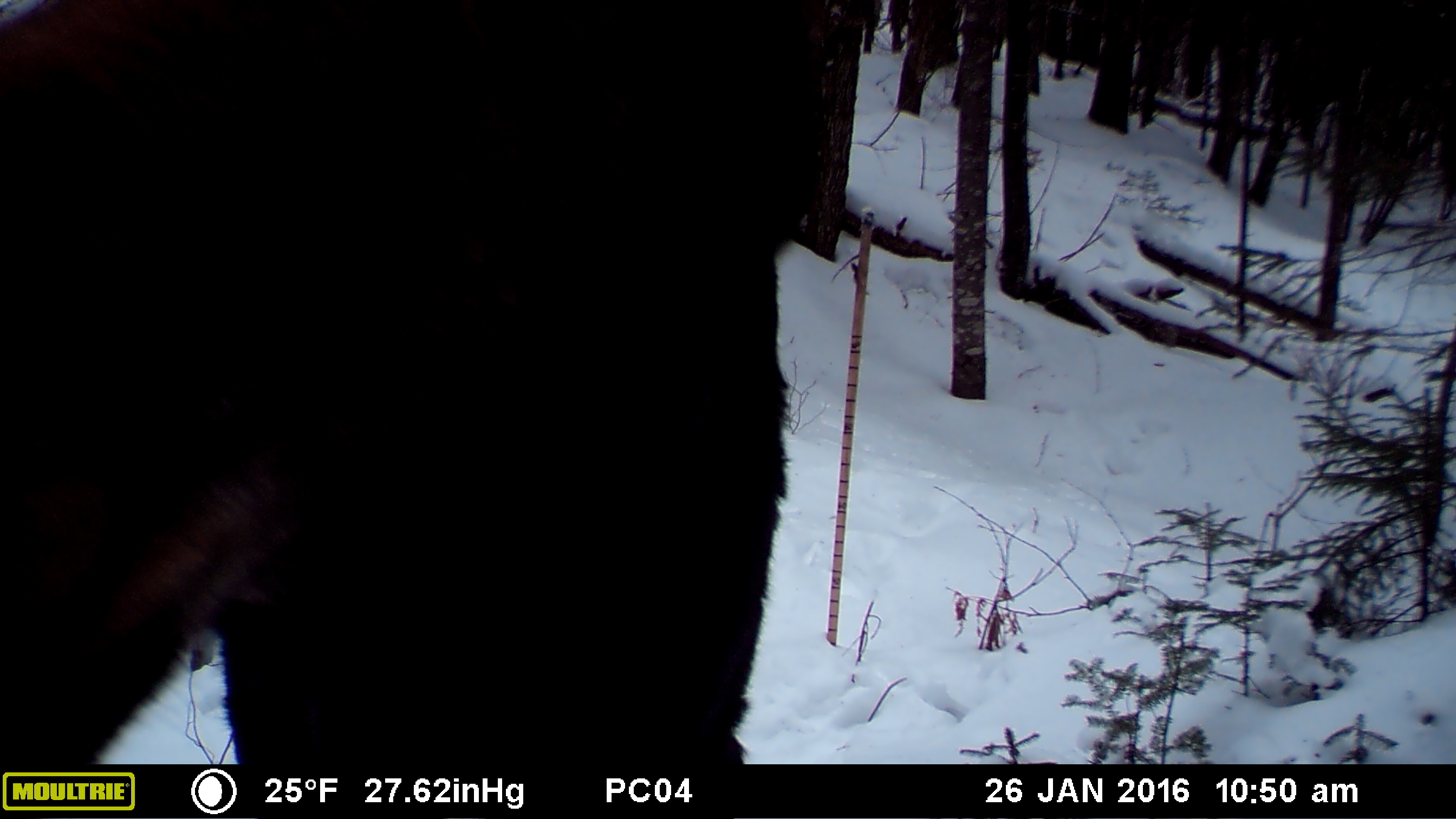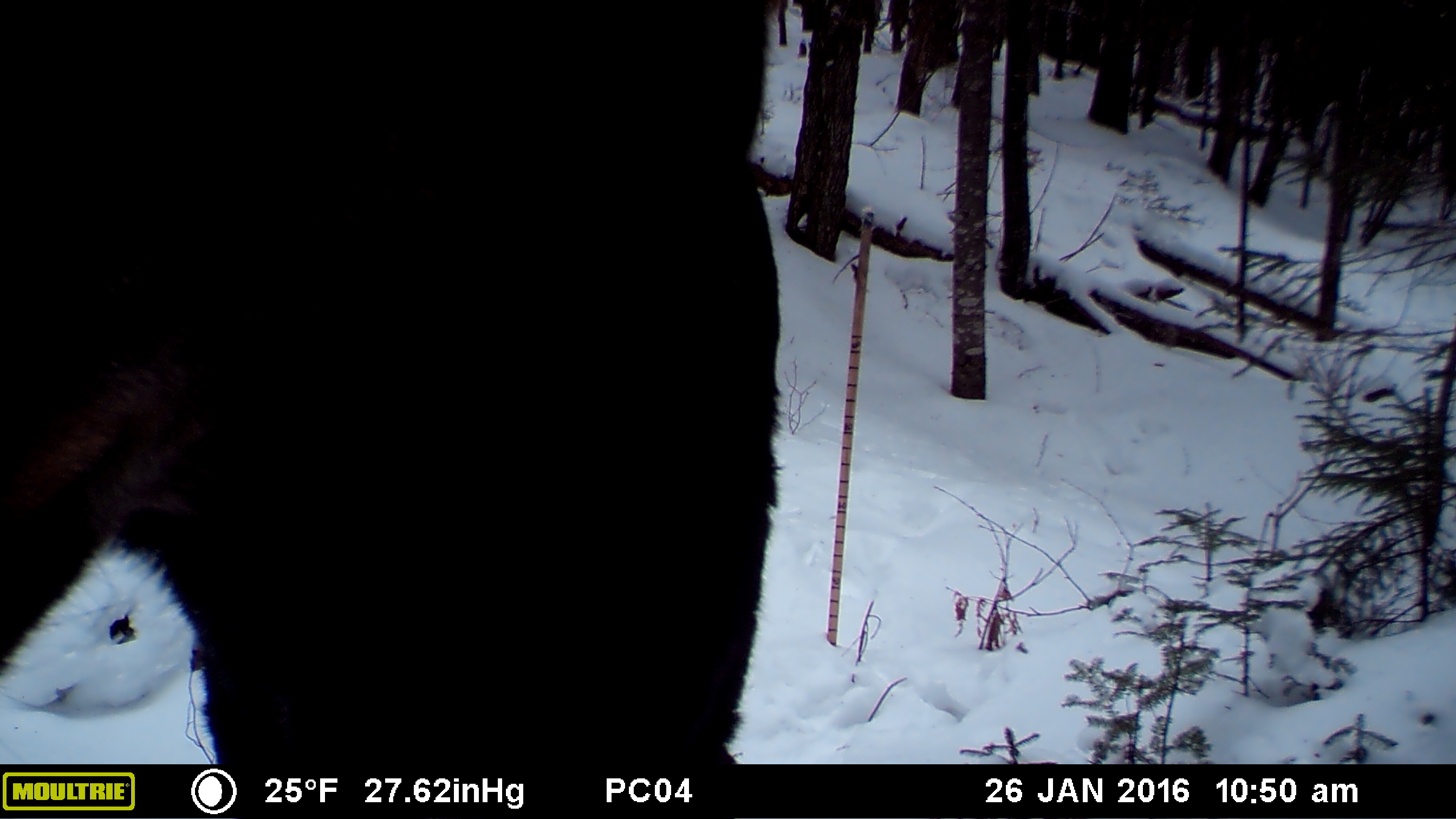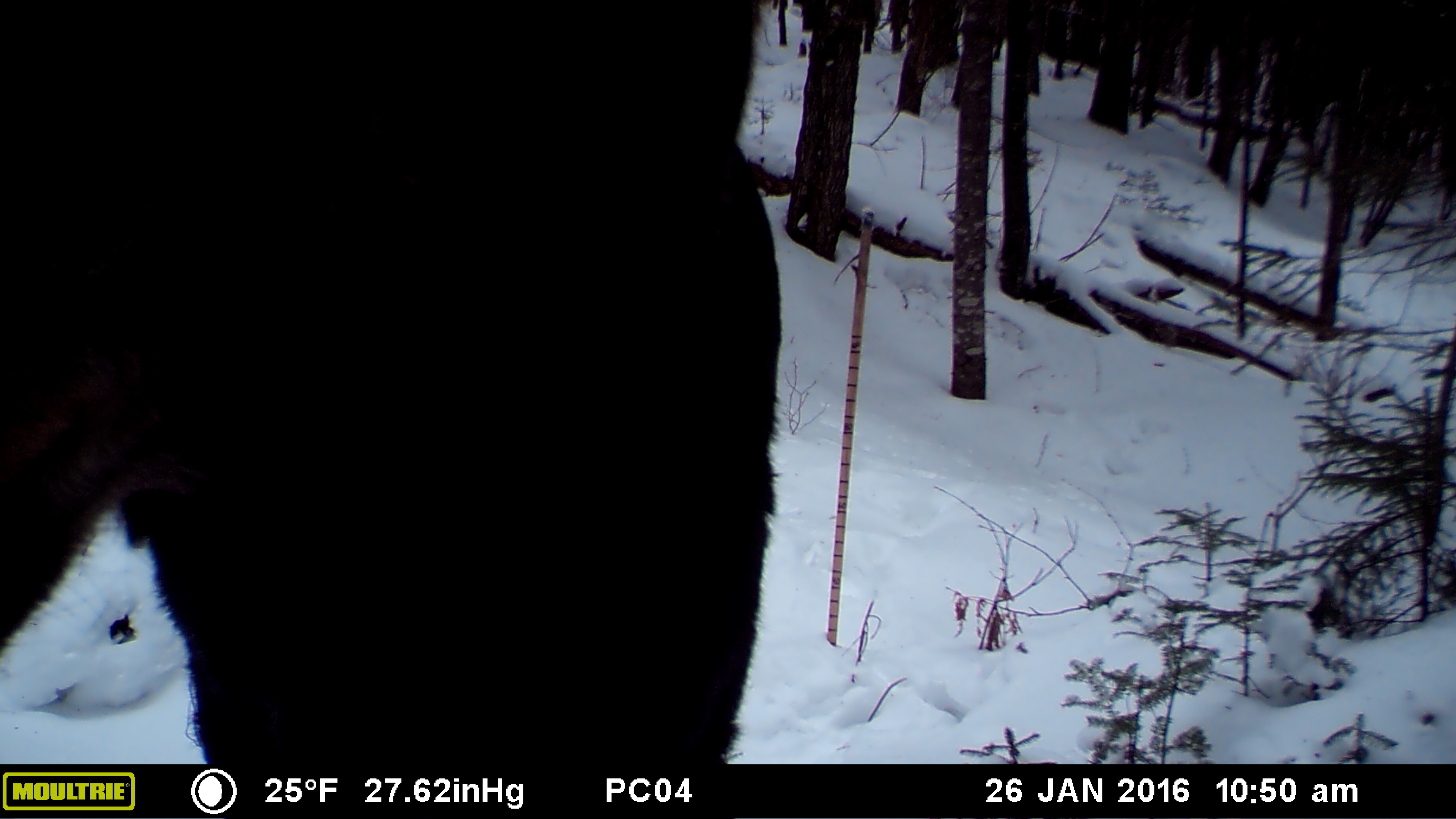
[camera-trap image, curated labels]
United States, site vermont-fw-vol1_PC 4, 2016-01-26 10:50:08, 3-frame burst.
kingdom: Animalia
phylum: Chordata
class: Mammalia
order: Artiodactyla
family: Cervidae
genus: Alces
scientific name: Alces alces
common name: moose